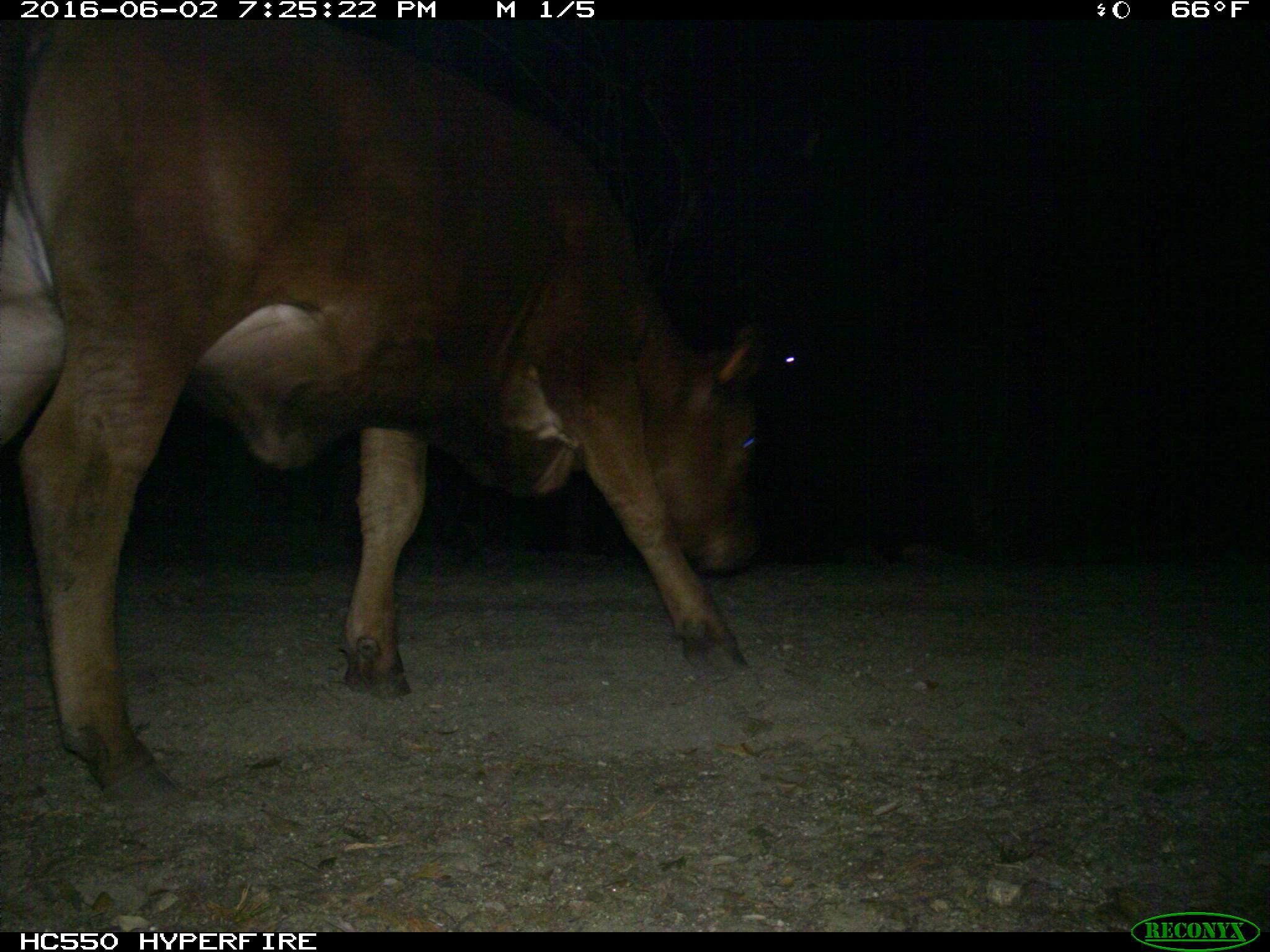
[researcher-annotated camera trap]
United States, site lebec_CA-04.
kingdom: Animalia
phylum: Chordata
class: Mammalia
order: Artiodactyla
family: Bovidae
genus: Bos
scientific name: Bos taurus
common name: domestic cow